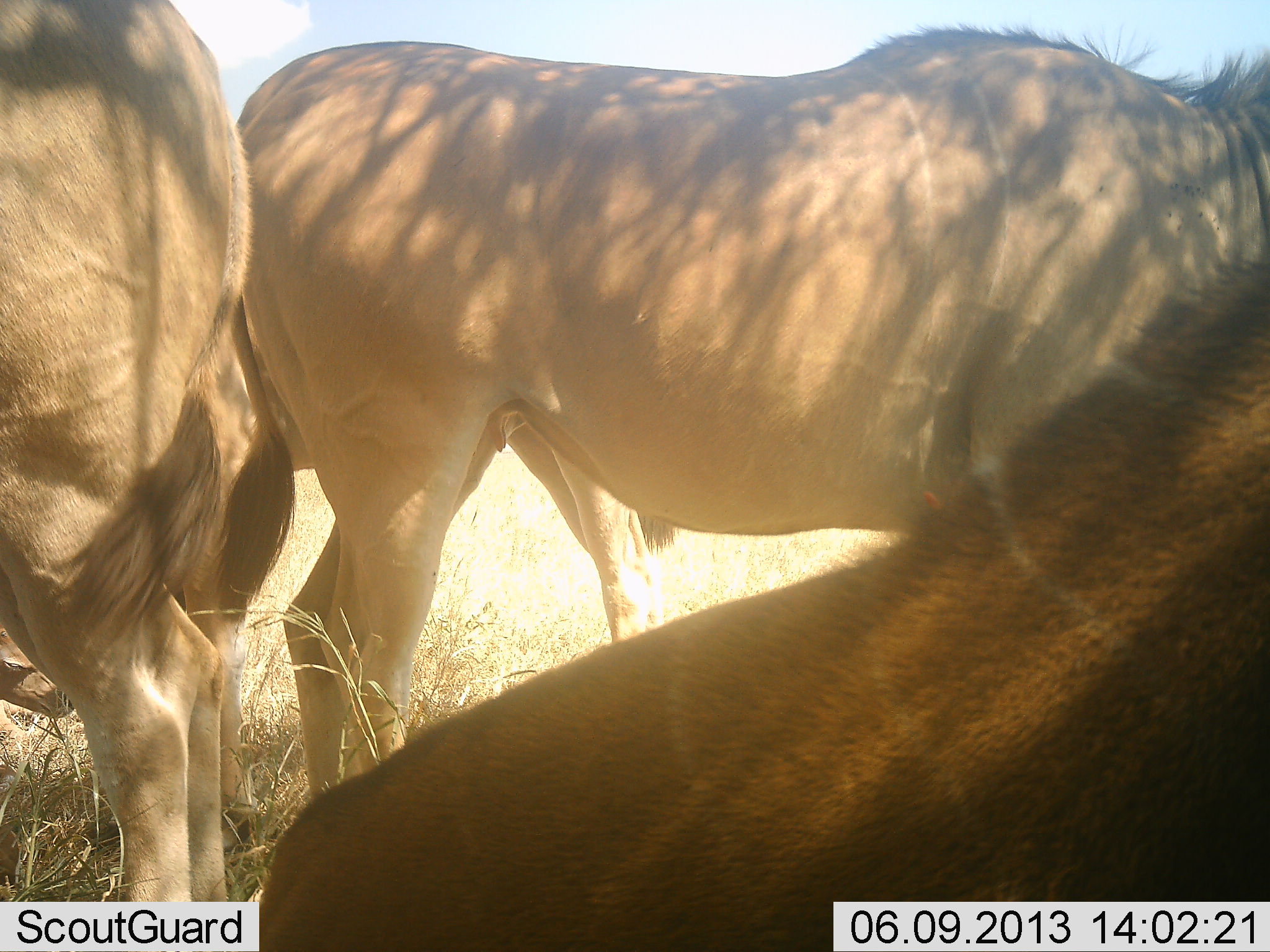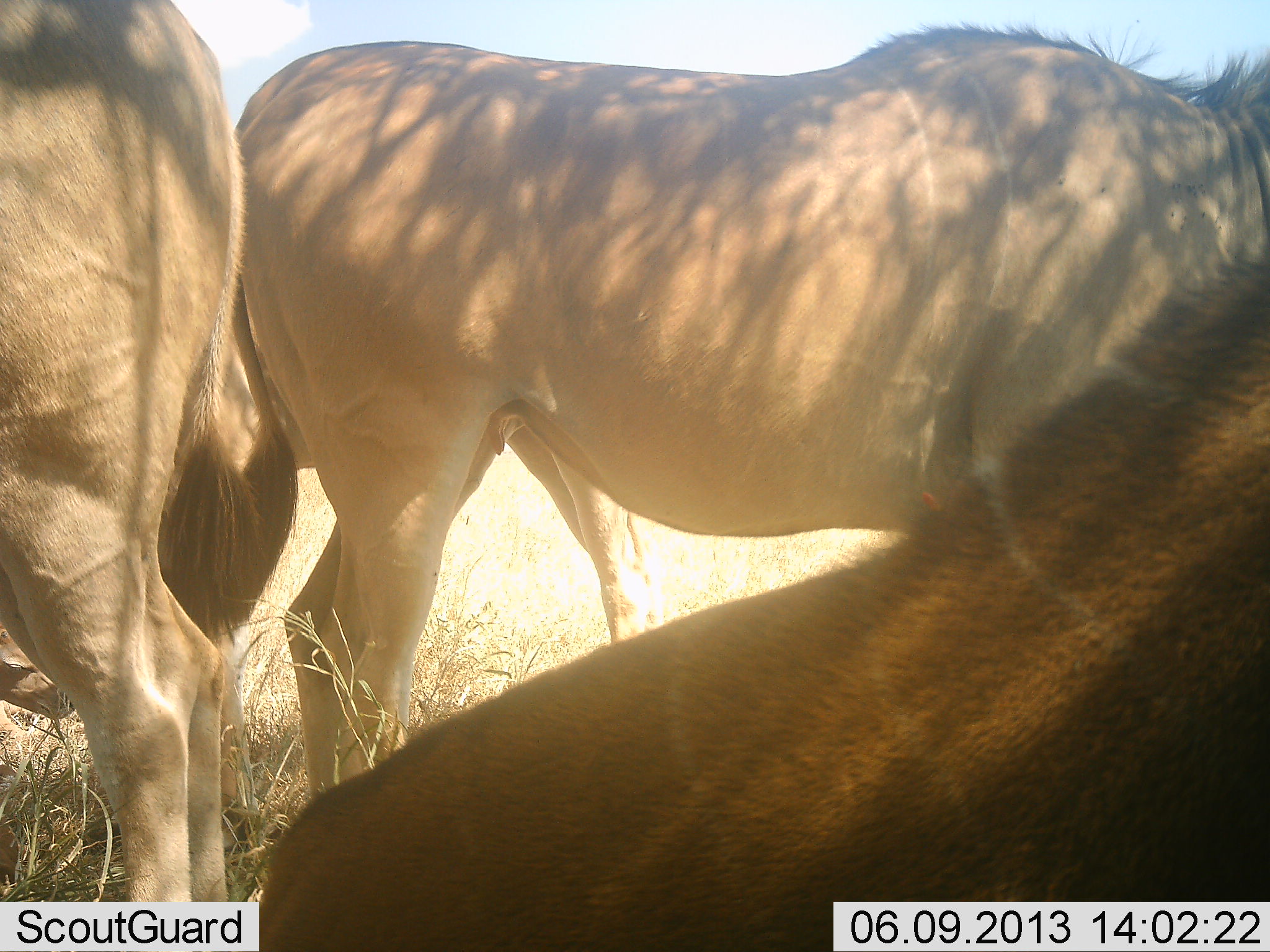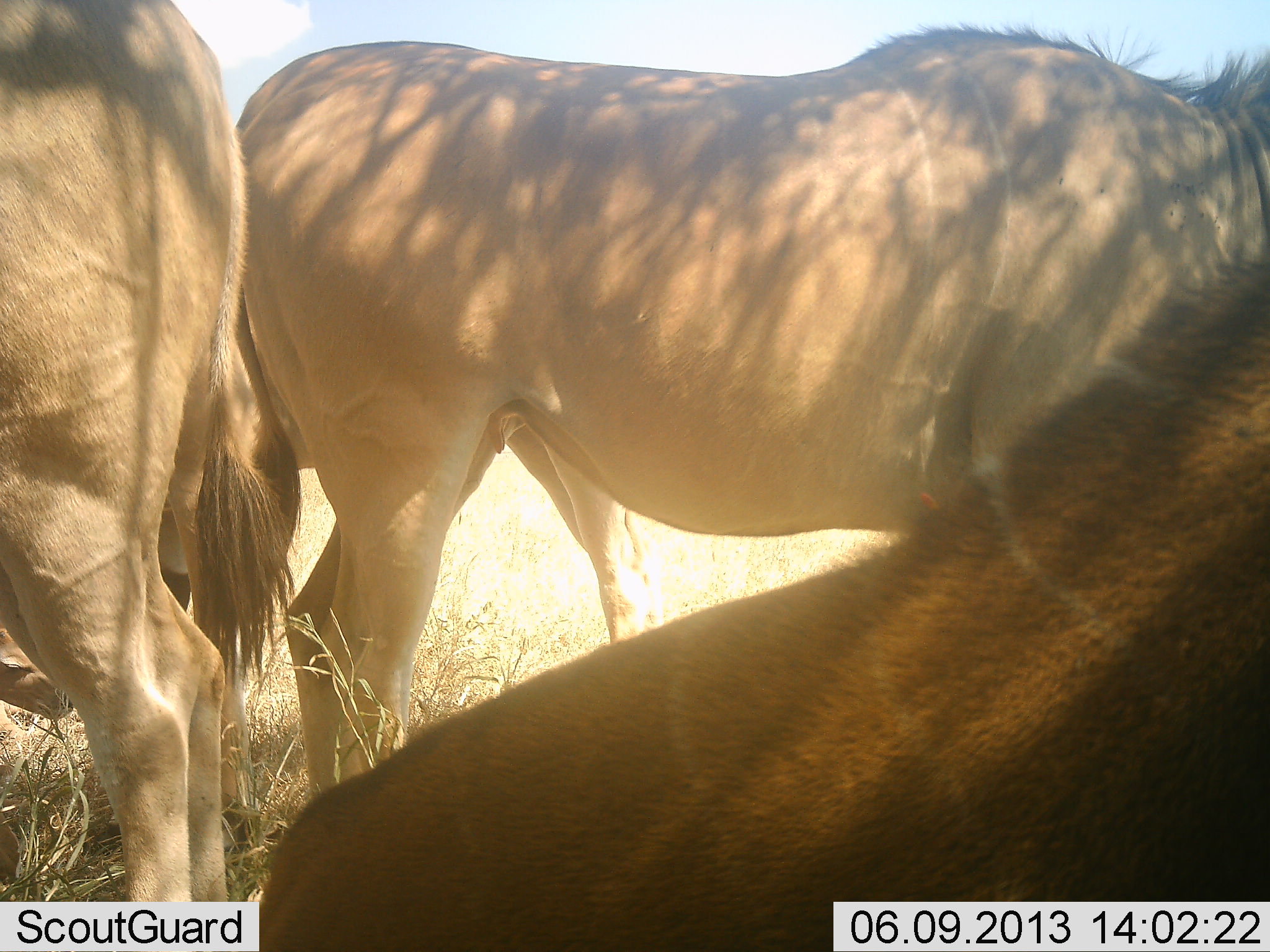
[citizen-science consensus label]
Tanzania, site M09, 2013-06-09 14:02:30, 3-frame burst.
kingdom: Animalia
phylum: Chordata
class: Mammalia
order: Artiodactyla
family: Bovidae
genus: Tragelaphus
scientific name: Tragelaphus oryx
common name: eland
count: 4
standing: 80%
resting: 50%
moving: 0%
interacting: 0%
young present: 0%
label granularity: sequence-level